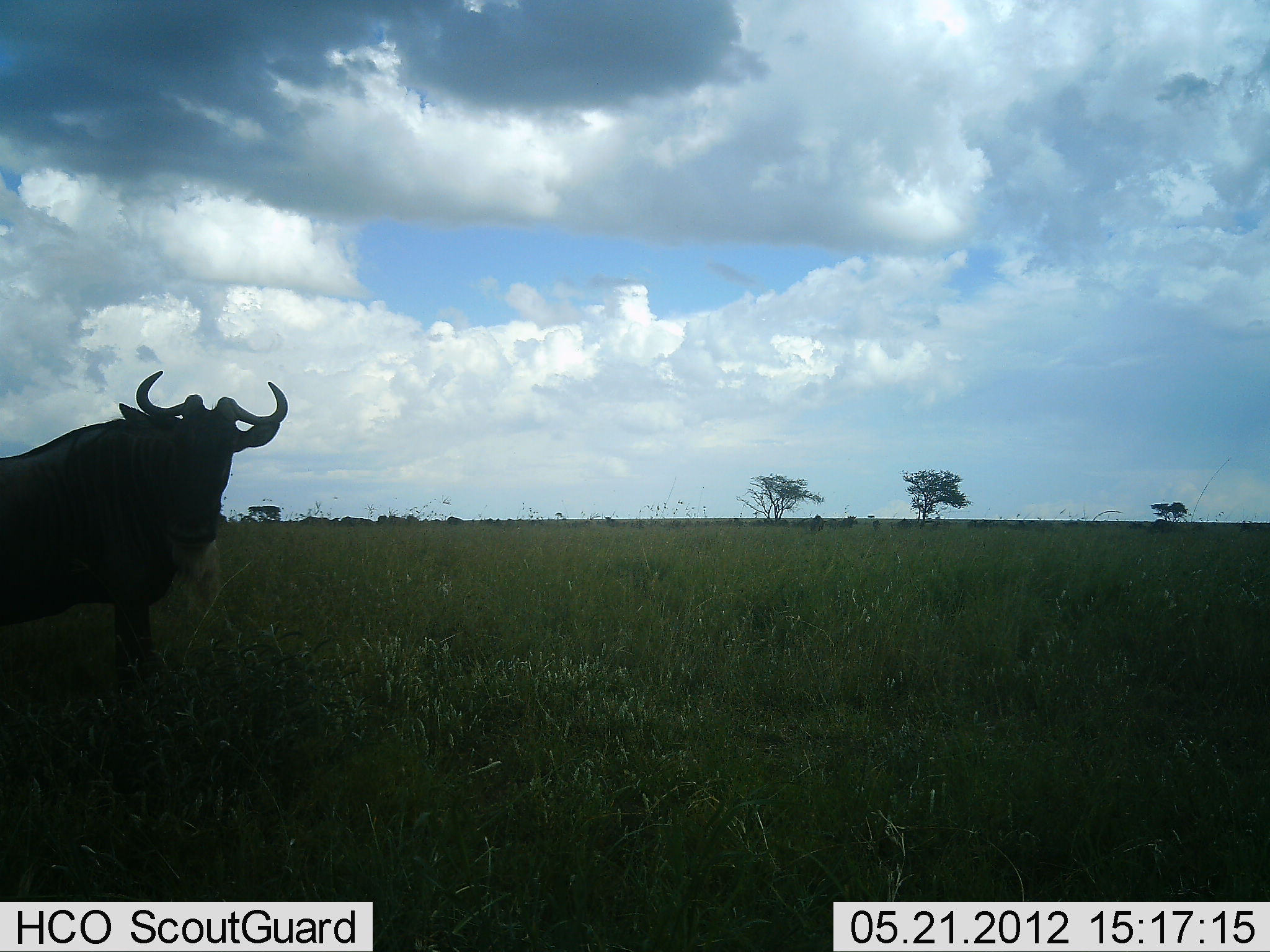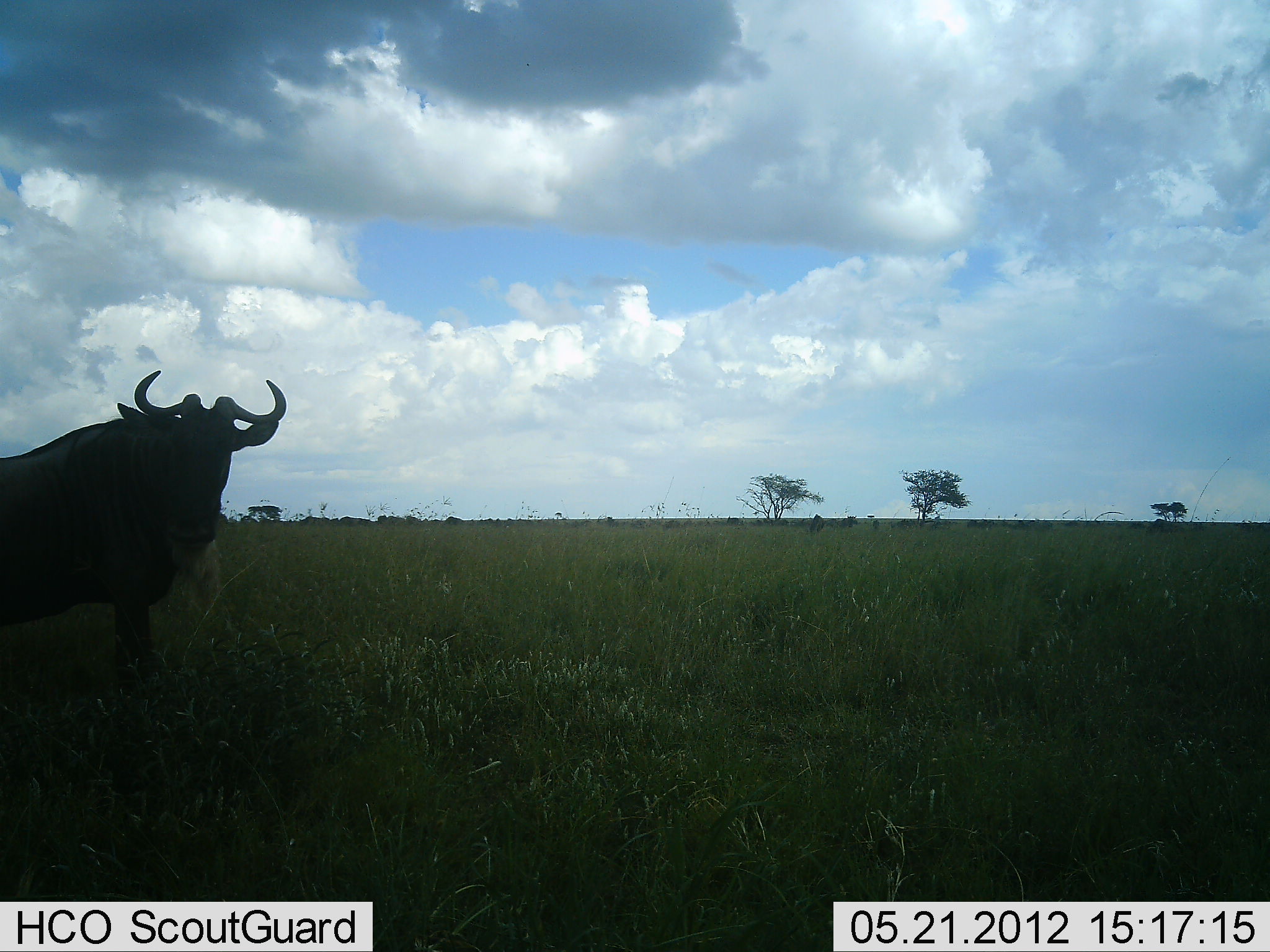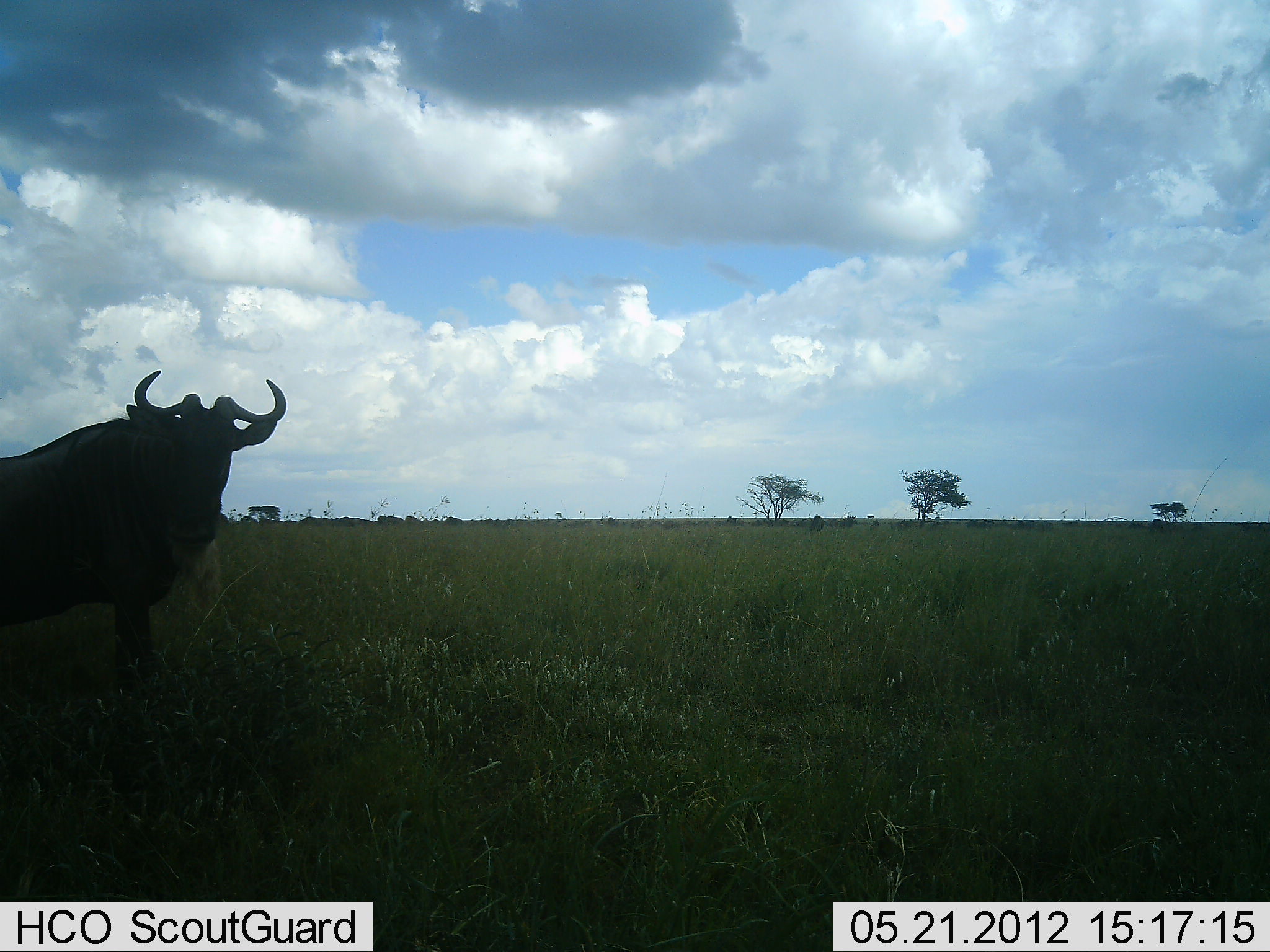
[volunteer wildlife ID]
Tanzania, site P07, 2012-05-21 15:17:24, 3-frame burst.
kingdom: Animalia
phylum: Chordata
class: Mammalia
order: Artiodactyla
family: Bovidae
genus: Connochaetes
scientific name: Connochaetes taurinus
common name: blue wildebeest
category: wildebeest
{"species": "wildebeest (blue wildebeest) (Connochaetes taurinus)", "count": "1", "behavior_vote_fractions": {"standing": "100%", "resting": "0%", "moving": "0%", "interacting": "0%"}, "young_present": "0%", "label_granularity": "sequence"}